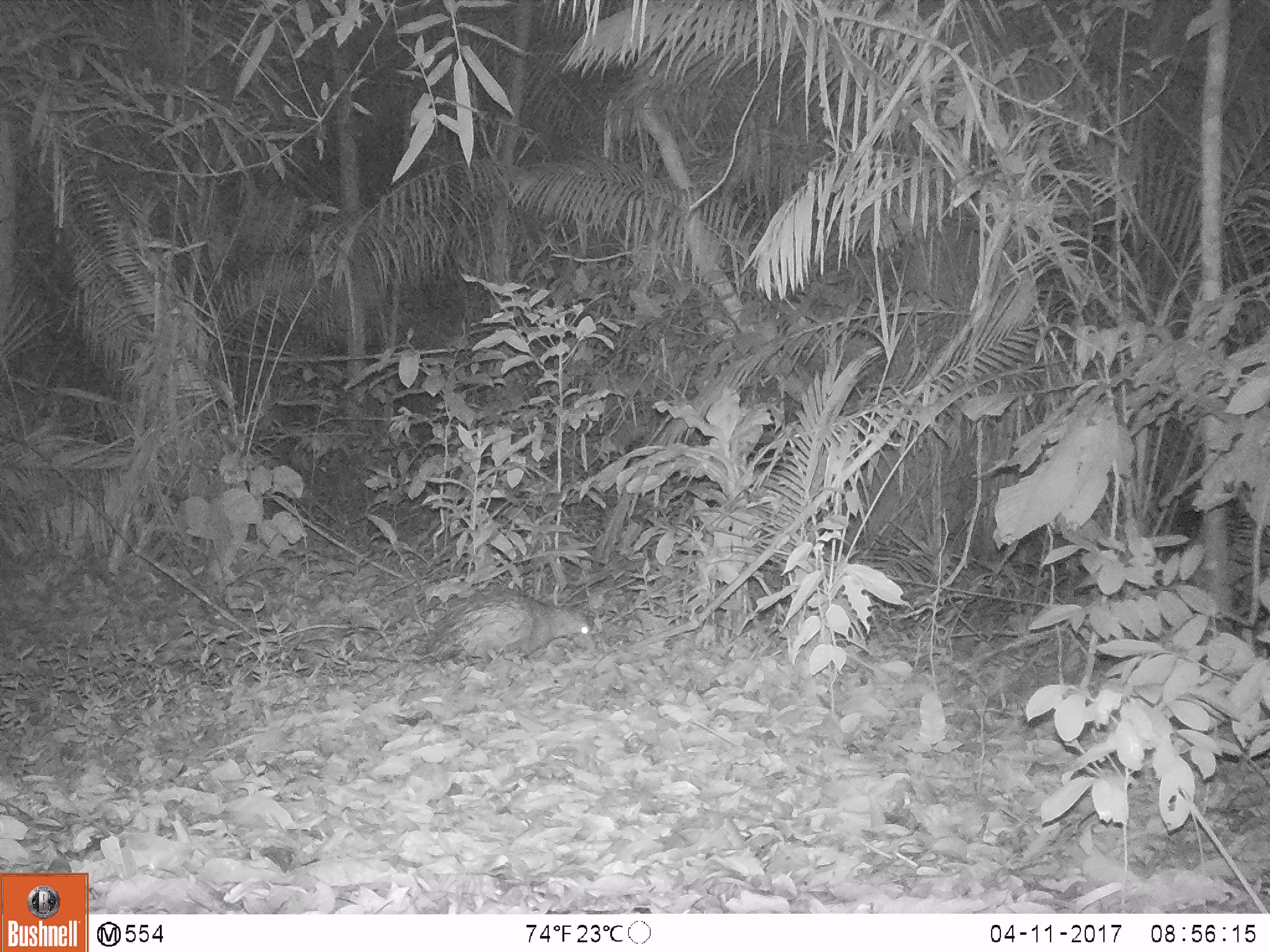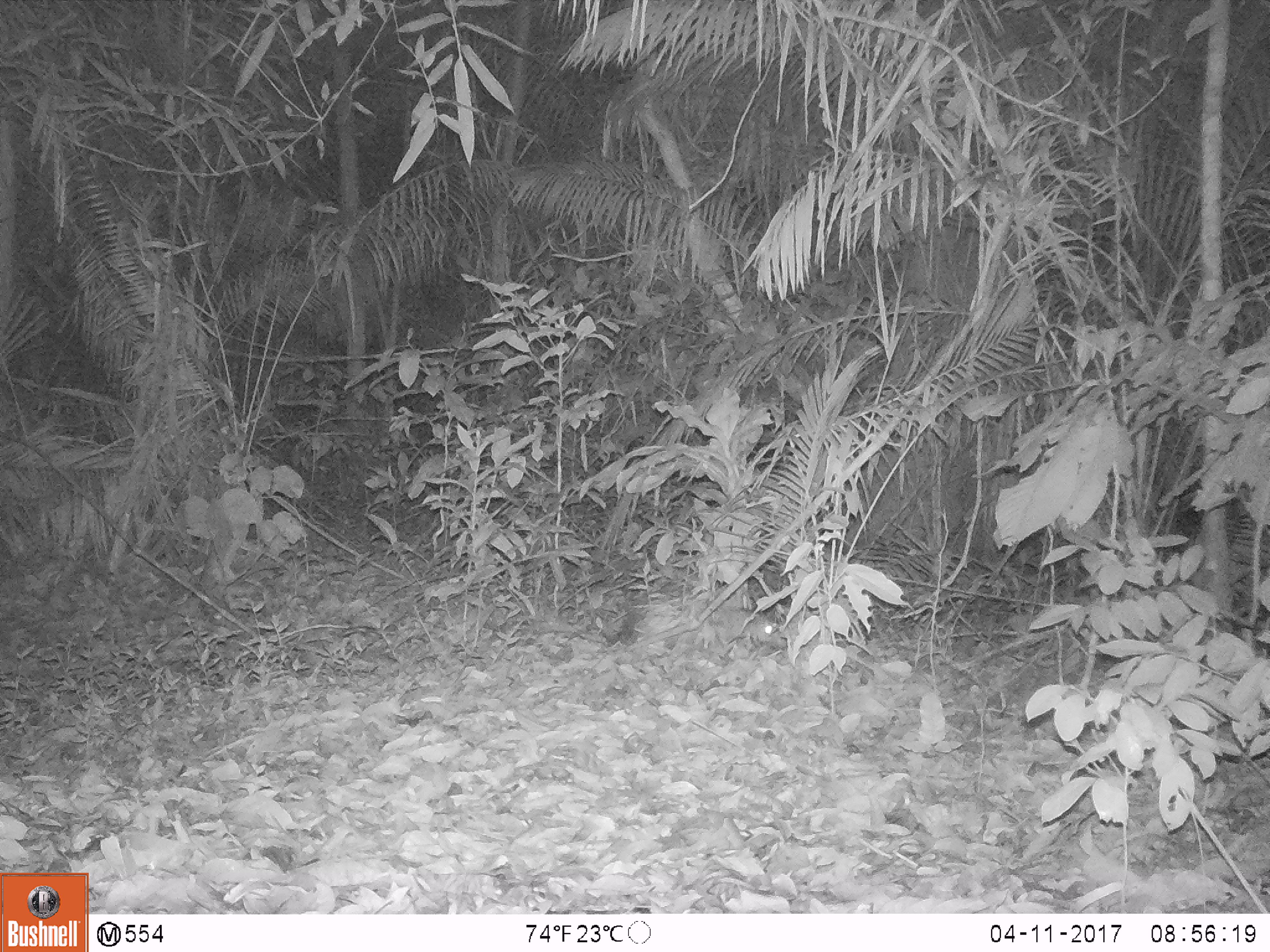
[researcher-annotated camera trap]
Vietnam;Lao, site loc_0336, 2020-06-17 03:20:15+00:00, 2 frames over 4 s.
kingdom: Animalia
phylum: Chordata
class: Mammalia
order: Rodentia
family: Hystricidae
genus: Atherurus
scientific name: Atherurus macrourus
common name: asiatic brush-tailed porcupine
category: asiatic brush tailed porcupine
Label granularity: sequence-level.